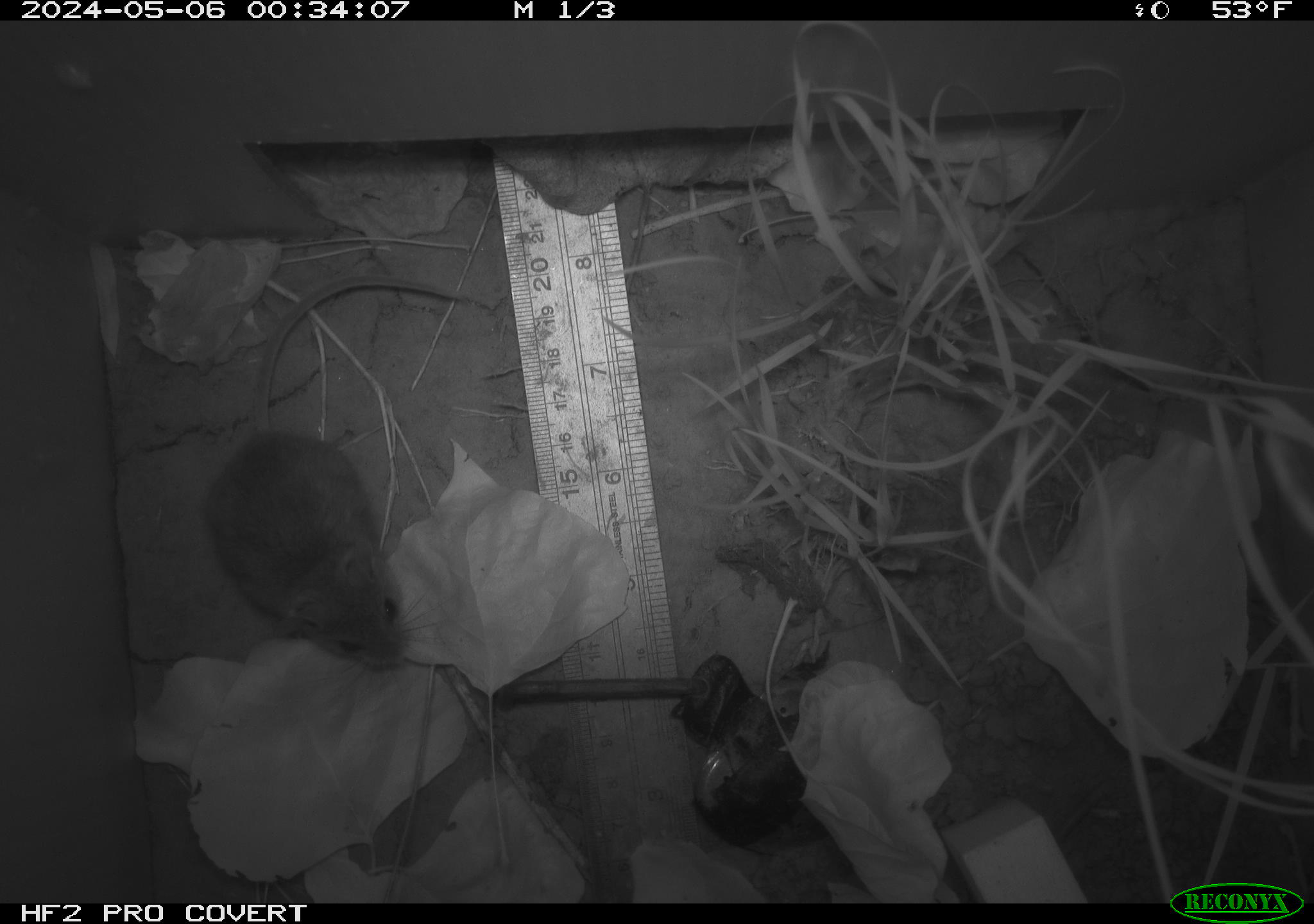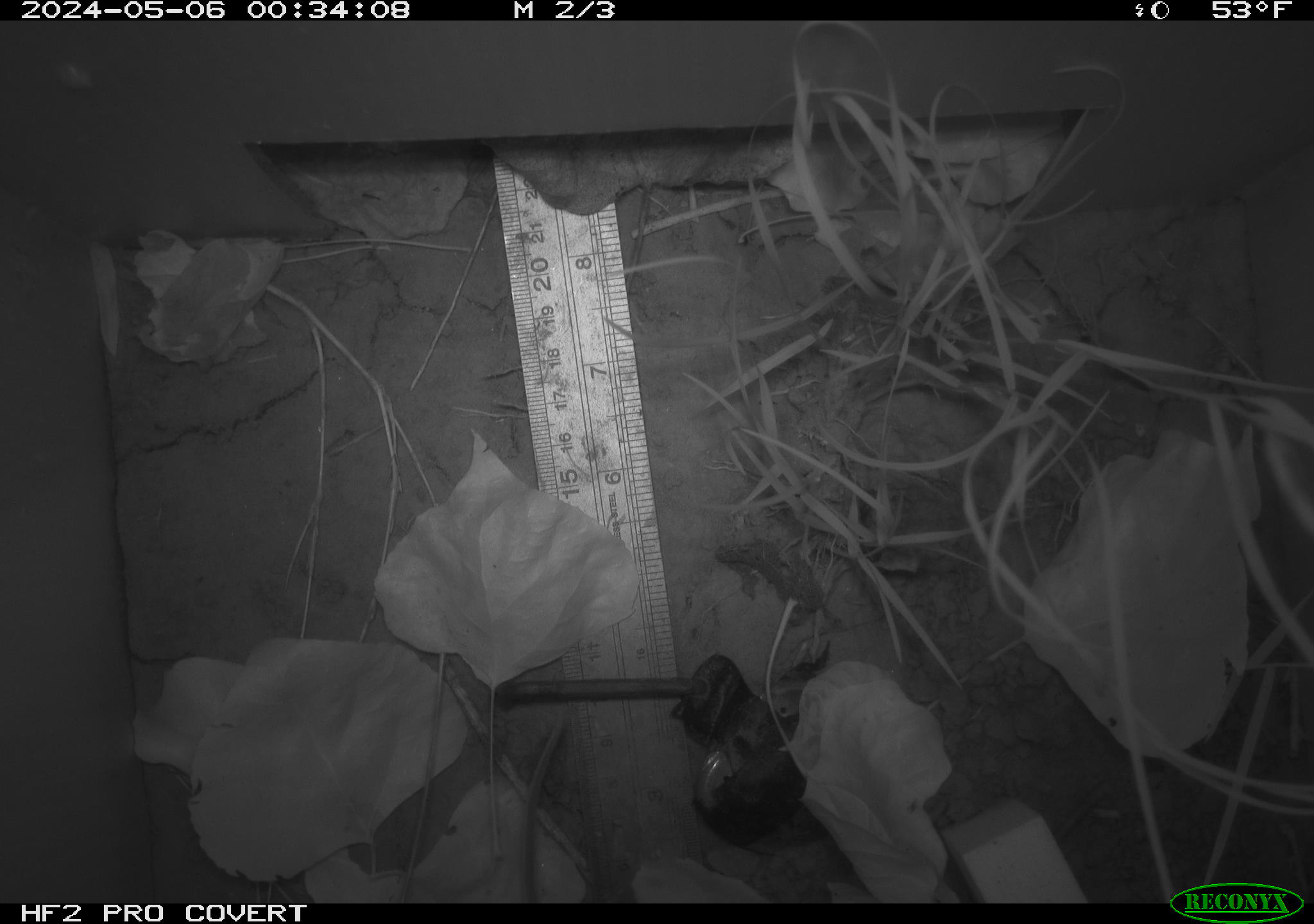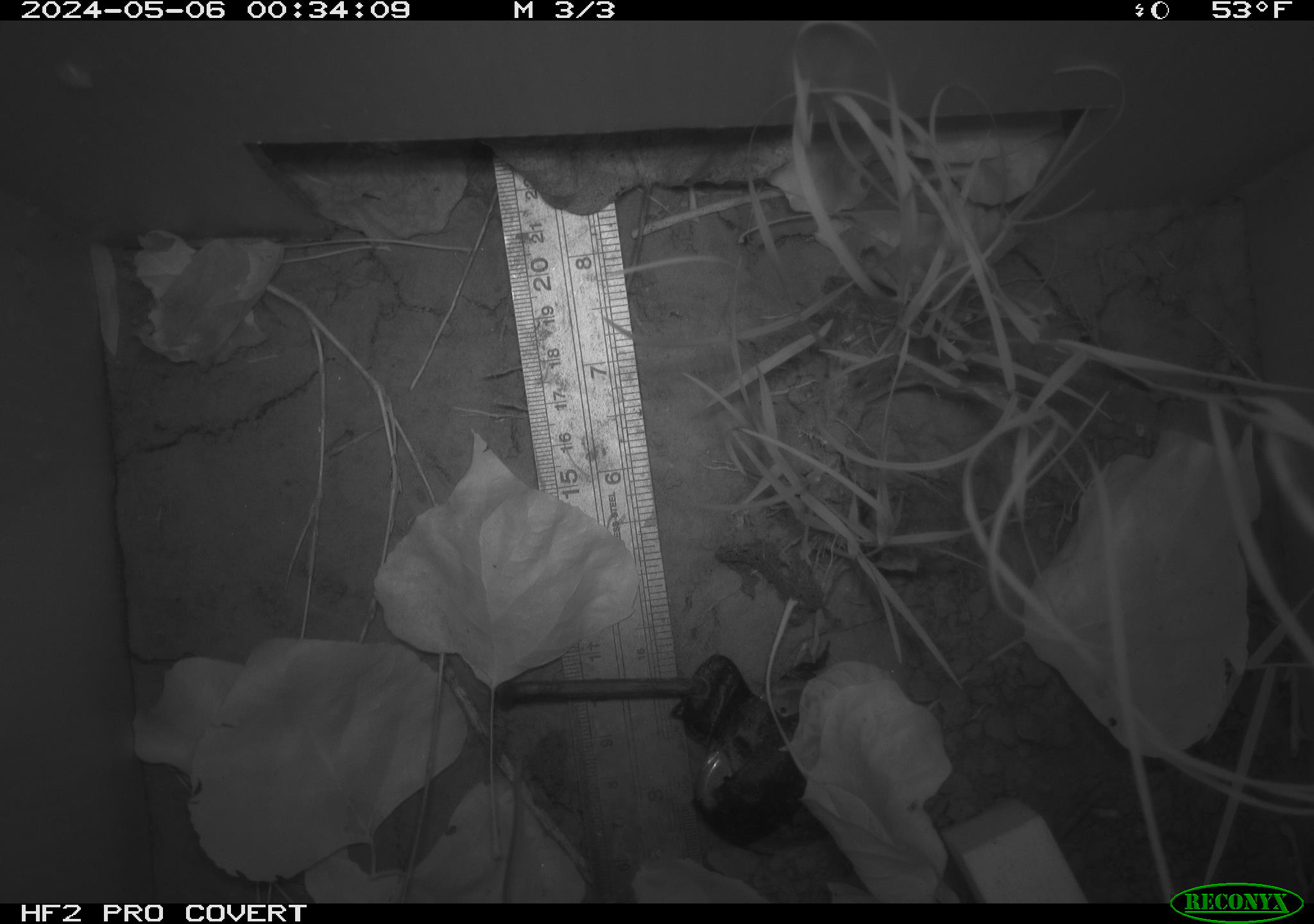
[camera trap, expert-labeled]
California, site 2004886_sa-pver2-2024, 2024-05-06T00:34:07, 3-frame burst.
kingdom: Animalia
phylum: Chordata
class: Mammalia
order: Rodentia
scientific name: Rodentia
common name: mouse species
Mouse species (Rodentia).